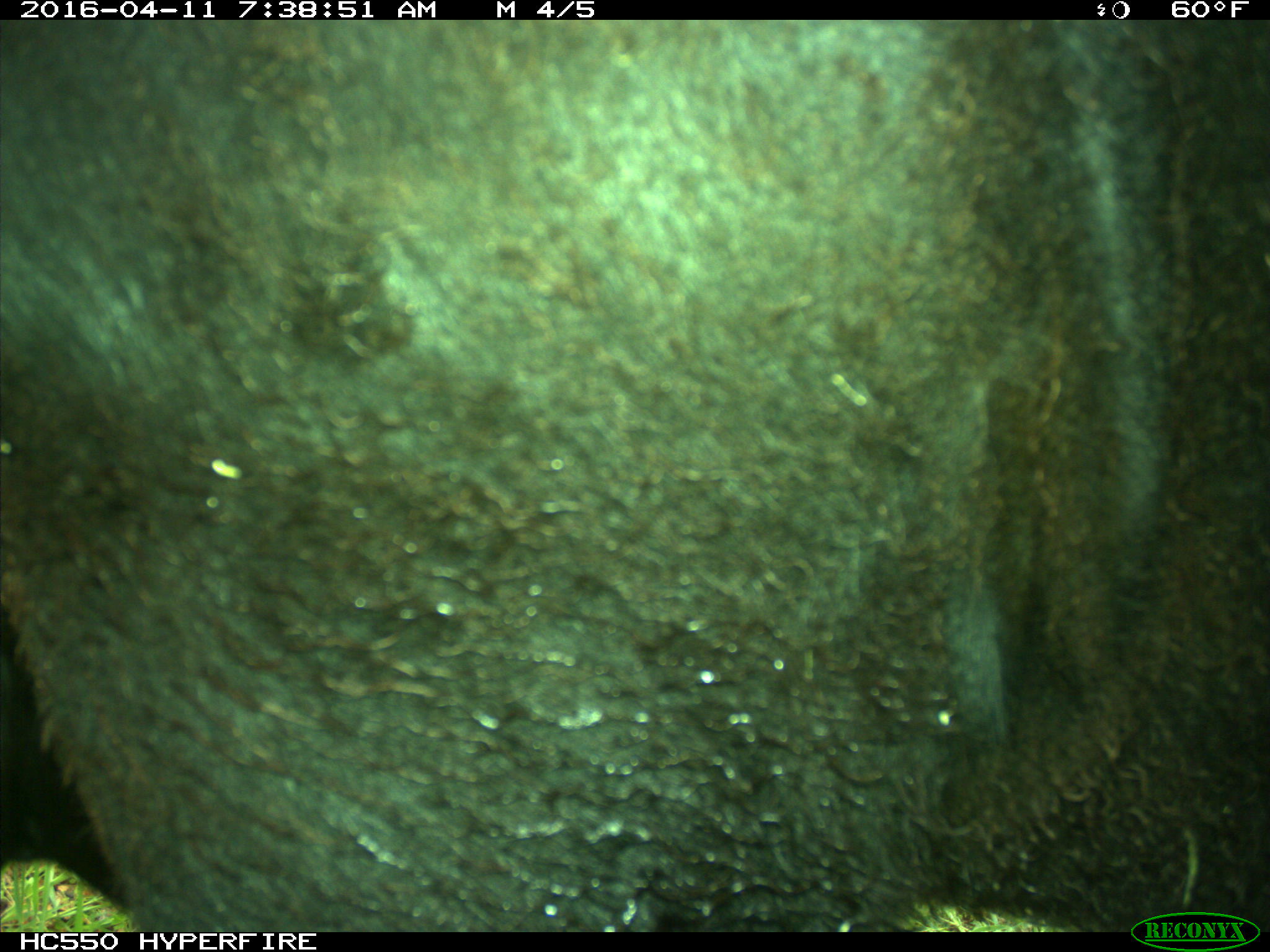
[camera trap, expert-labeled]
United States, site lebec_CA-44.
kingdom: Animalia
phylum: Chordata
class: Mammalia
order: Artiodactyla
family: Bovidae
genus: Bos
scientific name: Bos taurus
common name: domestic cow